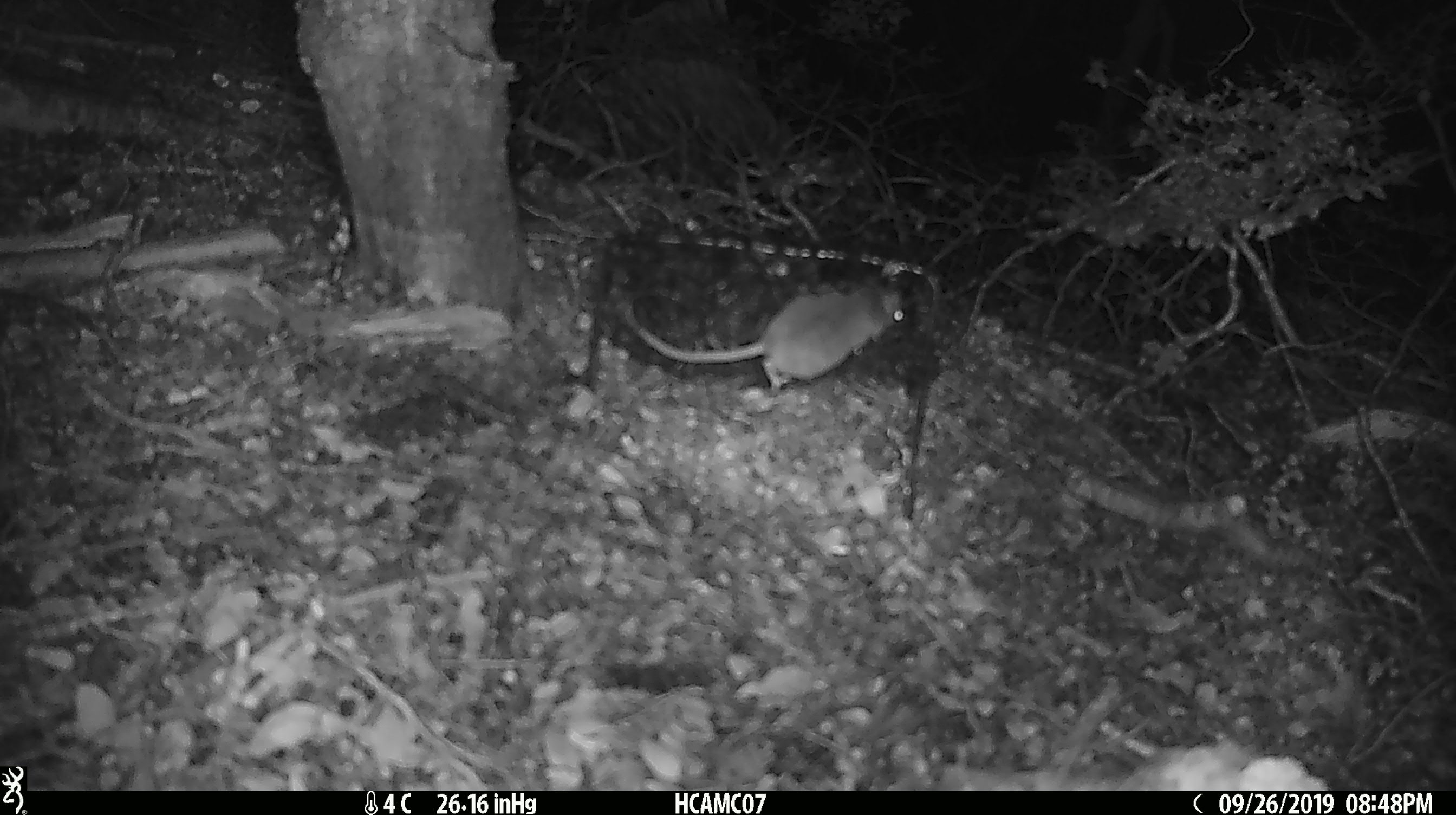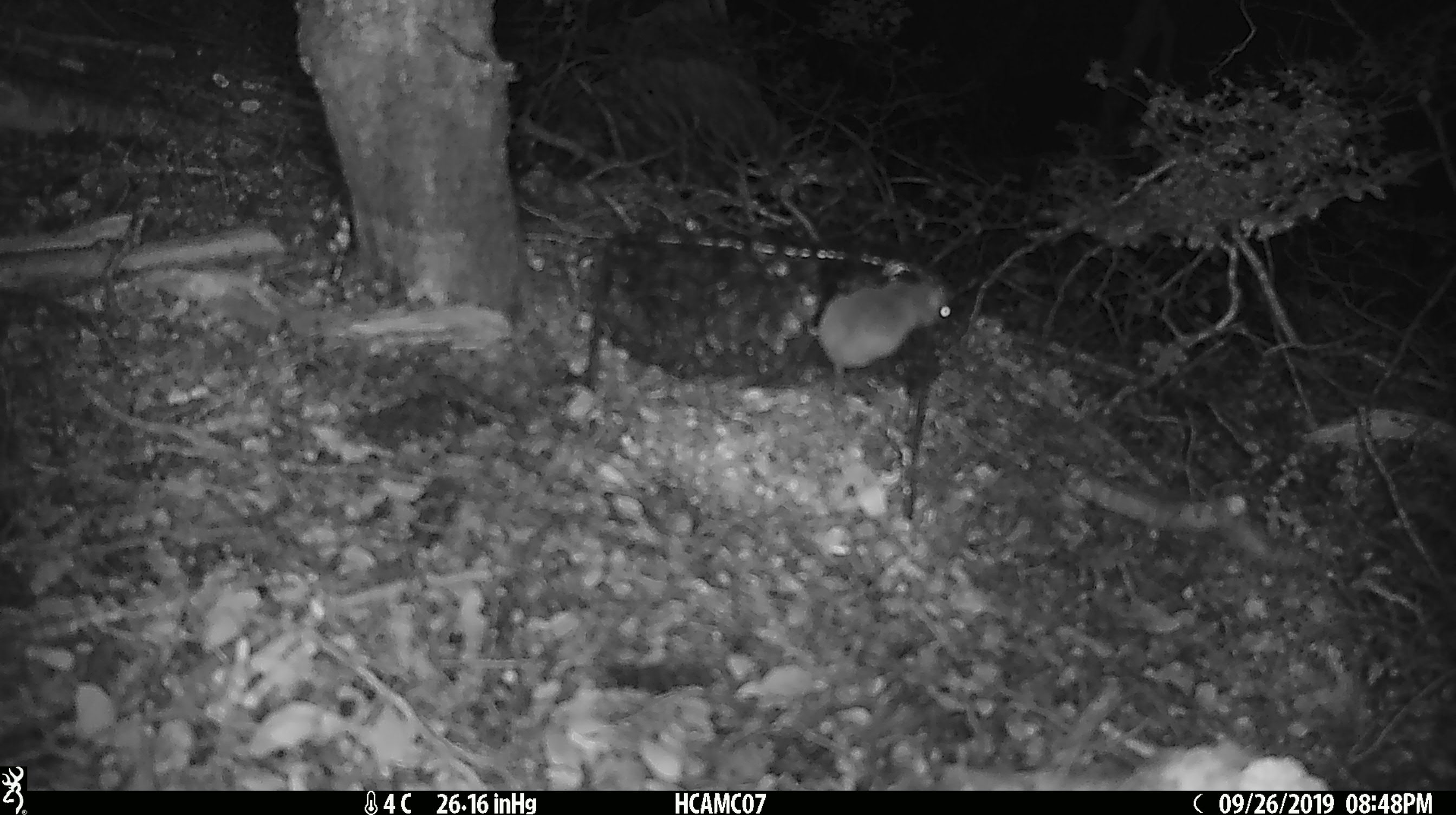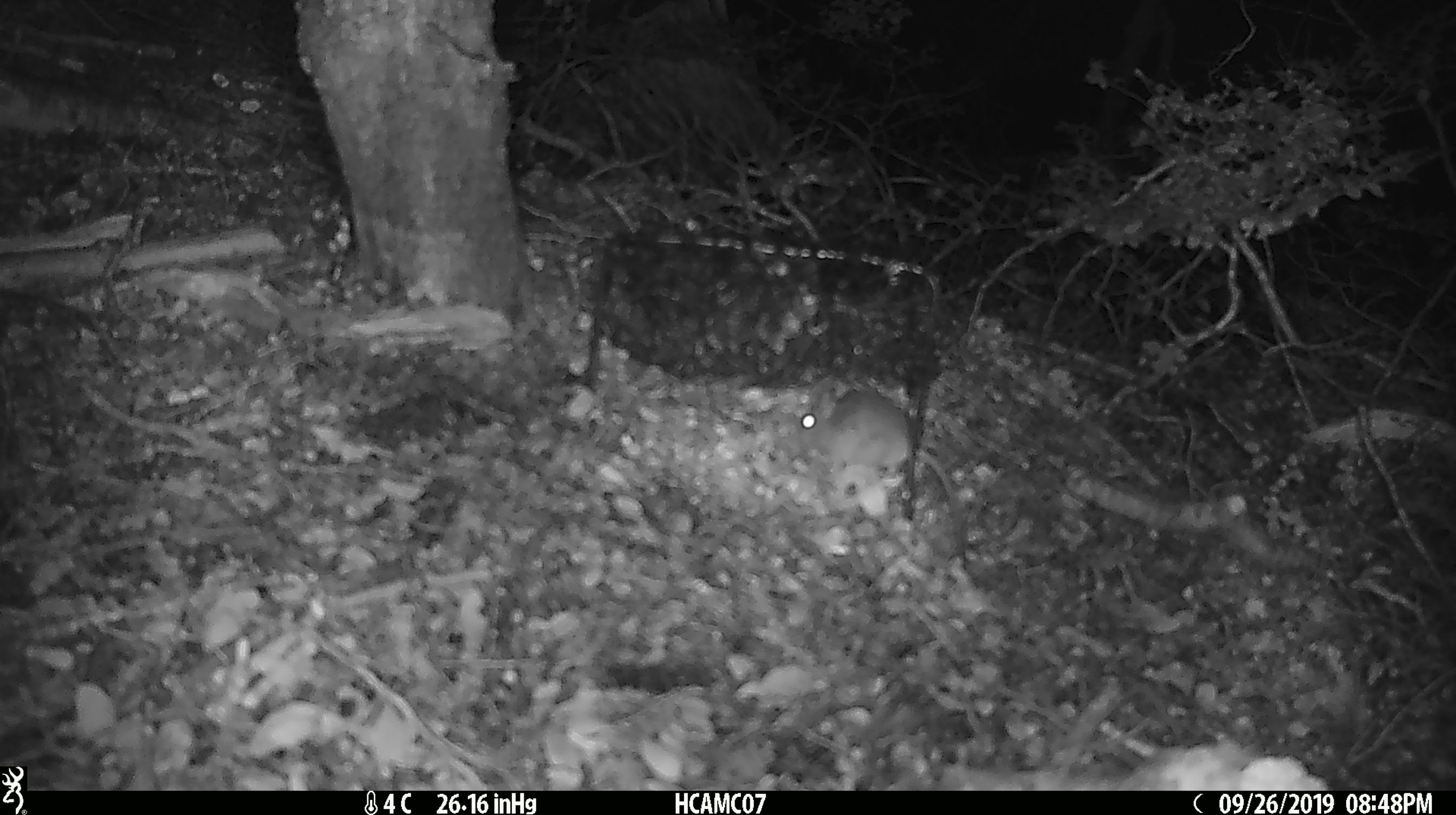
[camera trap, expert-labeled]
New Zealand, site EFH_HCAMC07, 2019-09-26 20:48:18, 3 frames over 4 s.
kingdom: Animalia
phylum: Chordata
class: Mammalia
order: Rodentia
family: Muridae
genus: Mus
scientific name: Mus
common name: mouse